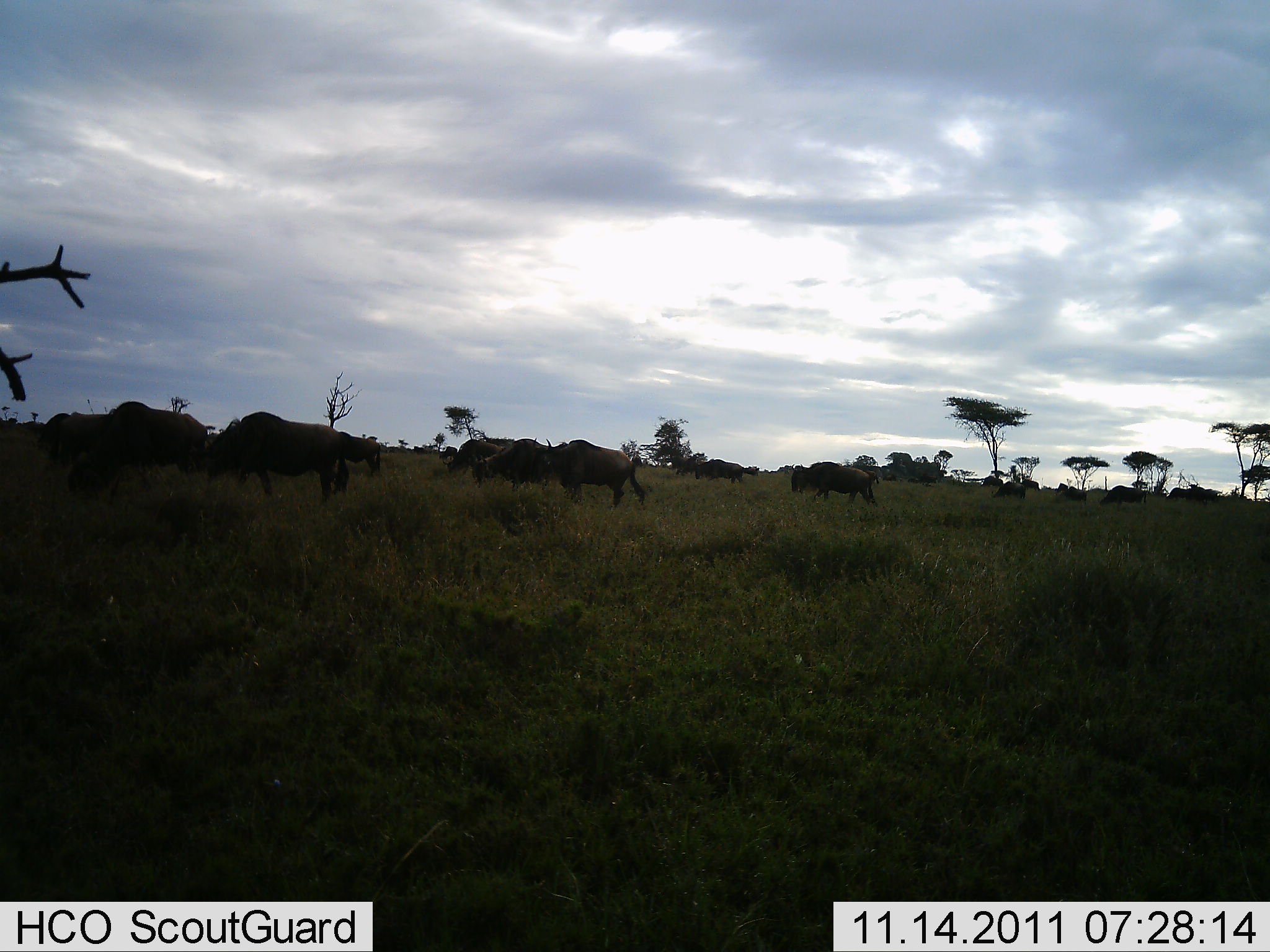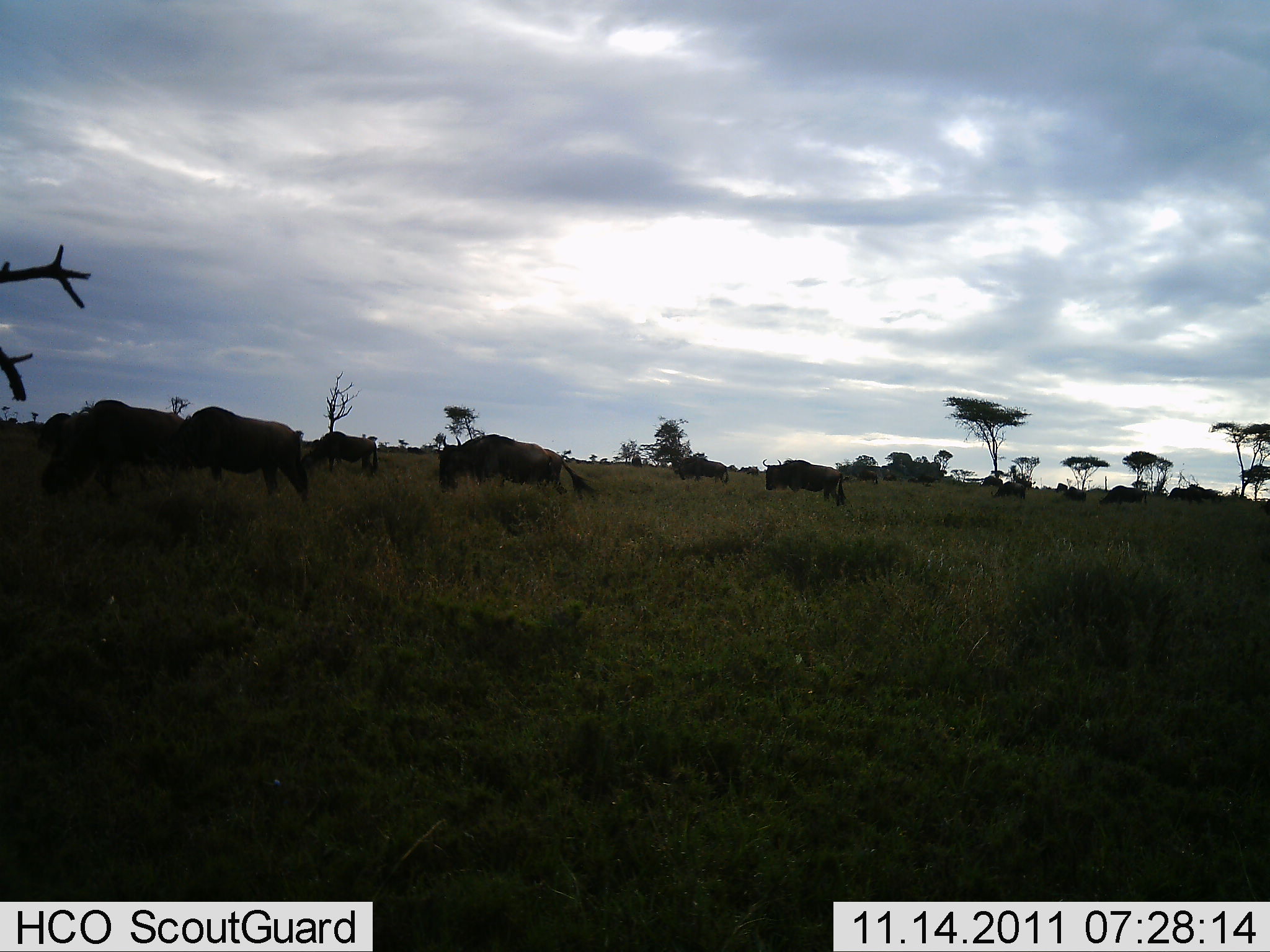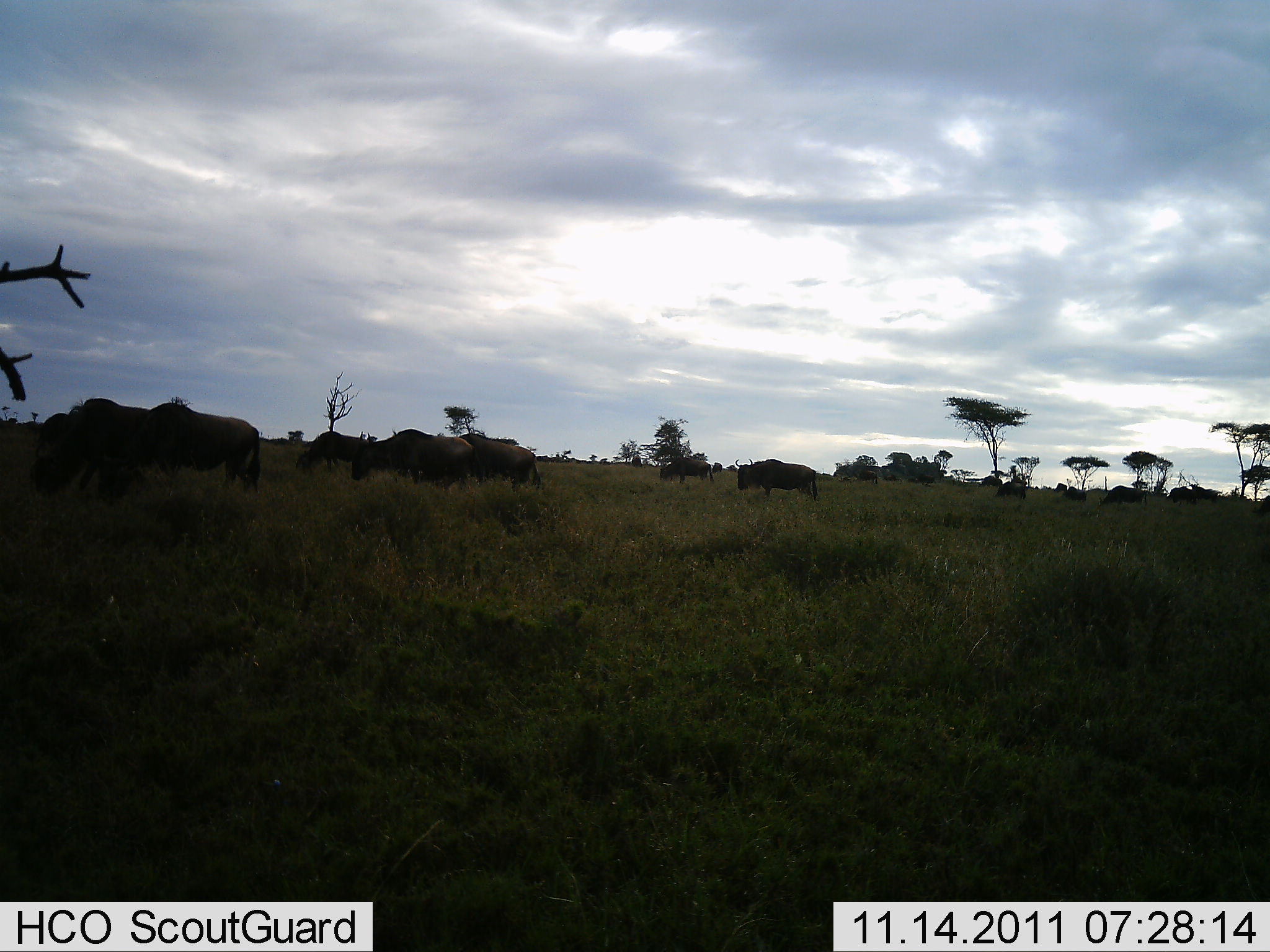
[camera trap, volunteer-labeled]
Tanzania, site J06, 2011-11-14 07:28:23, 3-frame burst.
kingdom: Animalia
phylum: Chordata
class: Mammalia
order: Artiodactyla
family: Bovidae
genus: Connochaetes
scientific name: Connochaetes taurinus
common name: blue wildebeest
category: wildebeest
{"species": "wildebeest (blue wildebeest) (Connochaetes taurinus)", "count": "11-50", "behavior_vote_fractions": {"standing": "23%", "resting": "0%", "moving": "85%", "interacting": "0%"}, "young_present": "0%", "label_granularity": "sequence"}